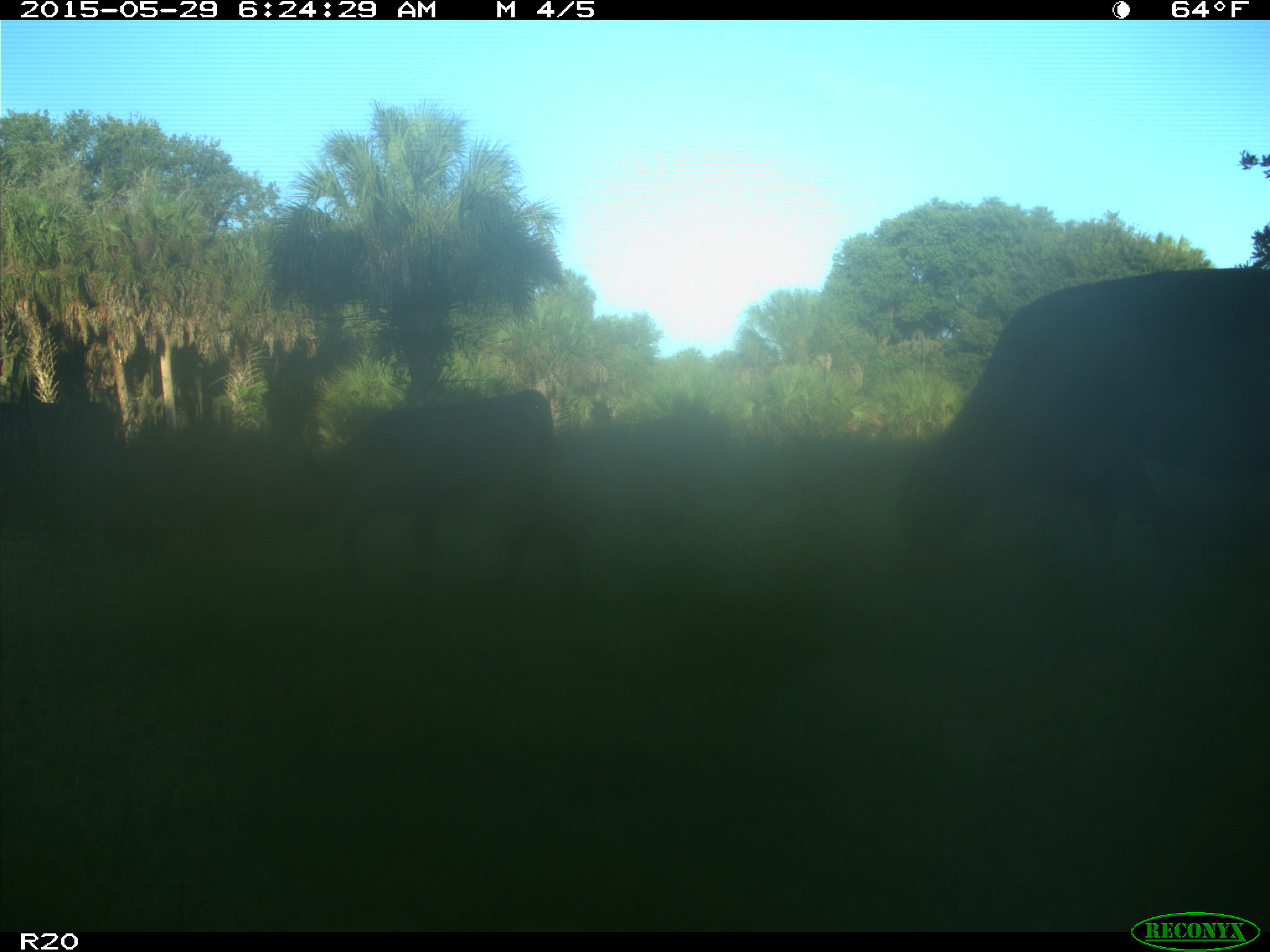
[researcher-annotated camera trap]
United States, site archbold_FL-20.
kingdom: Animalia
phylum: Chordata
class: Mammalia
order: Artiodactyla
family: Bovidae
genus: Bos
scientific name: Bos taurus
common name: domestic cow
Bos taurus (domestic cow).